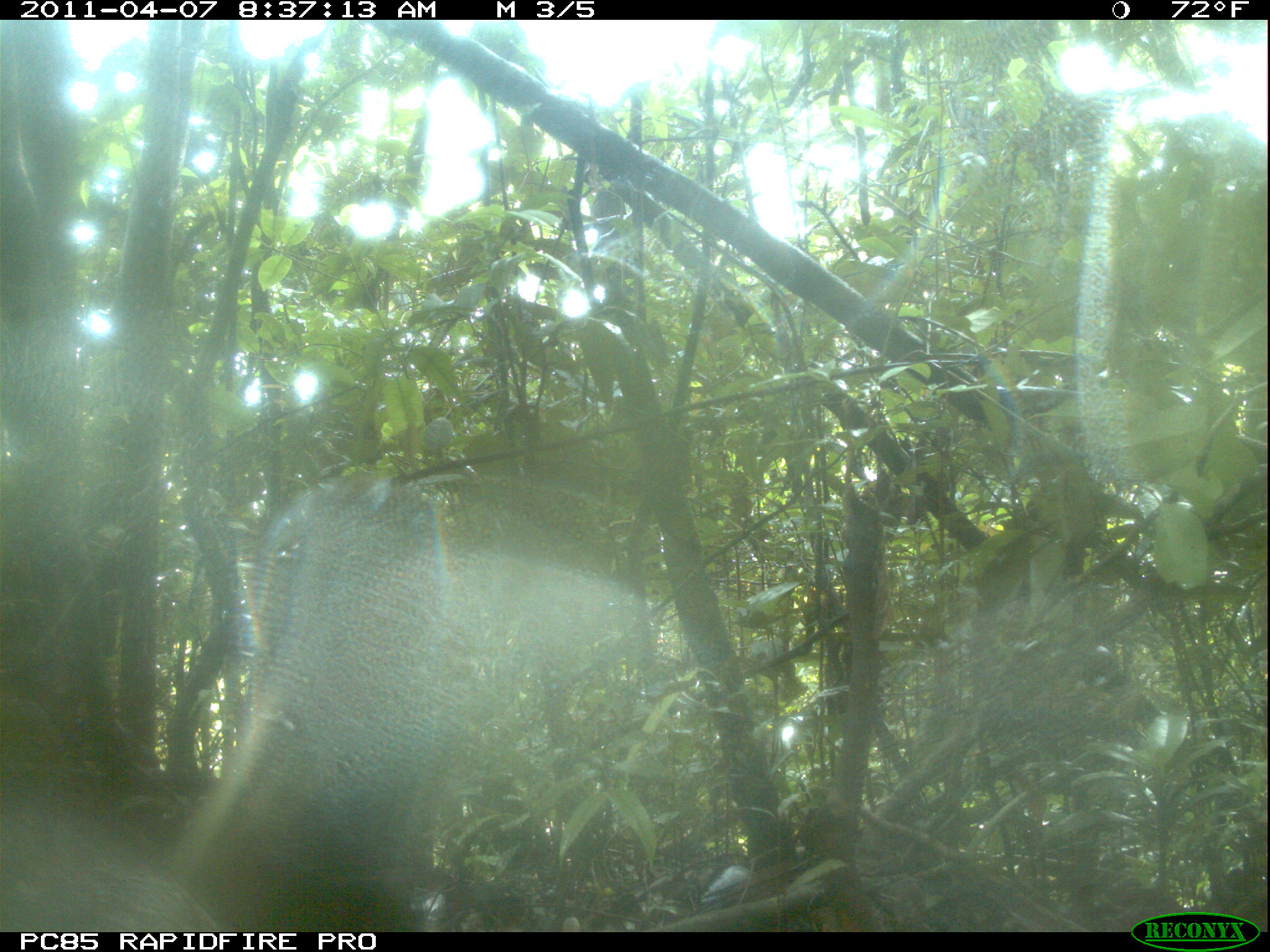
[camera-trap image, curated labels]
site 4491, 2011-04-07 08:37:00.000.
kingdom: Animalia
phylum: Chordata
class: Aves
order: Pelecaniformes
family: Threskiornithidae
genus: Lophotibis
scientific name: Lophotibis cristata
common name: madagascan ibis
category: lophotibis cristataa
Lophotibis cristataa (madagascan ibis) (Lophotibis cristata), count 2.